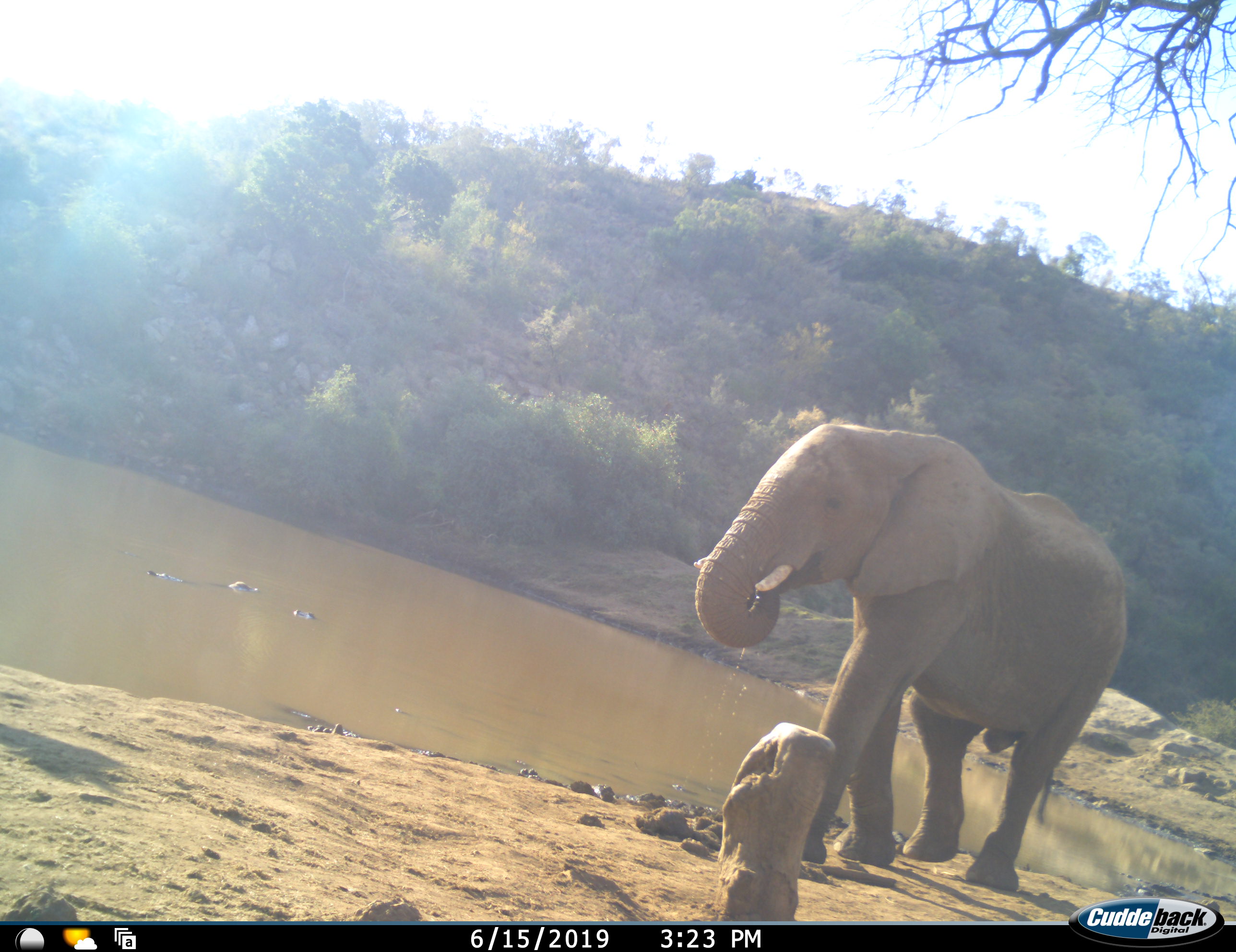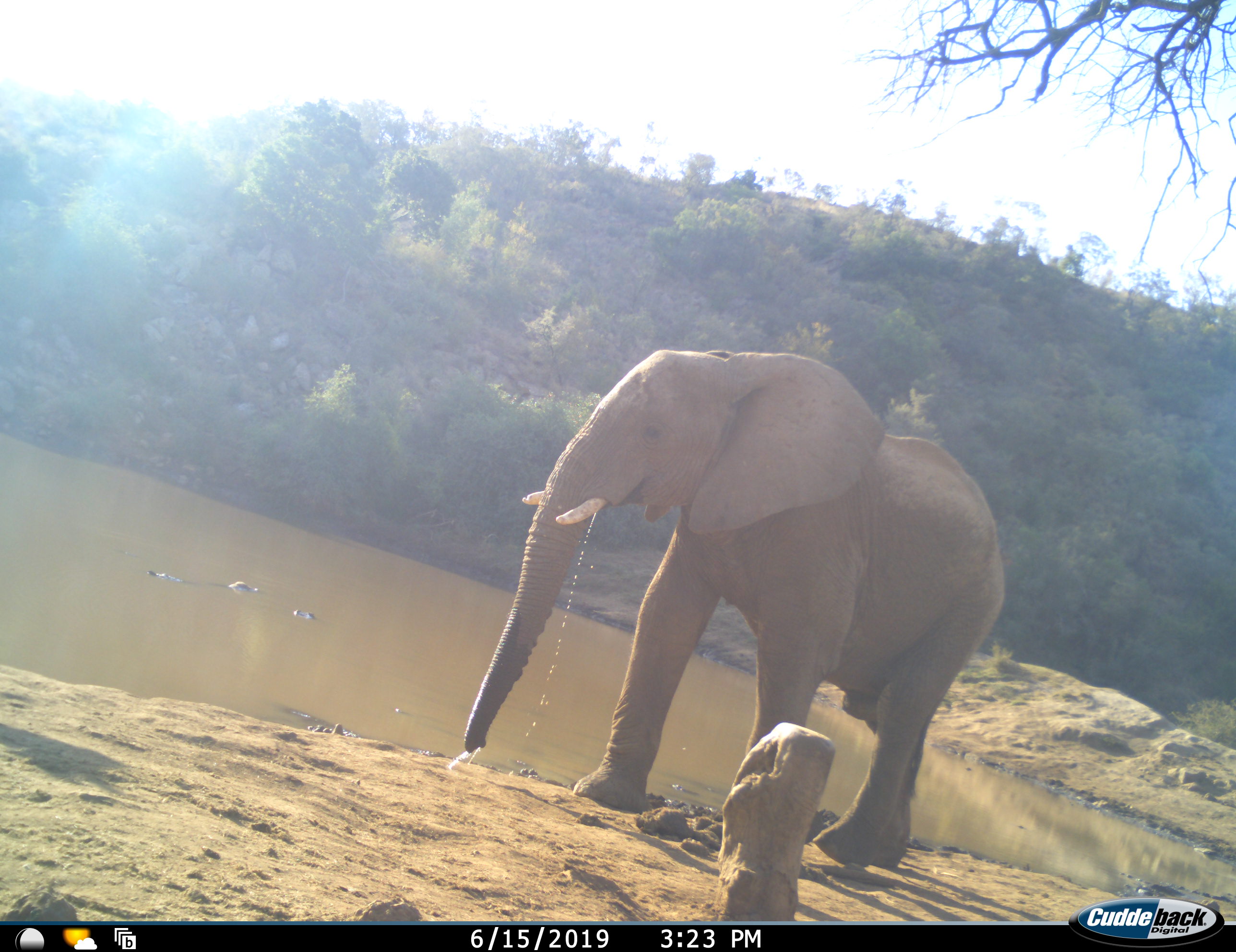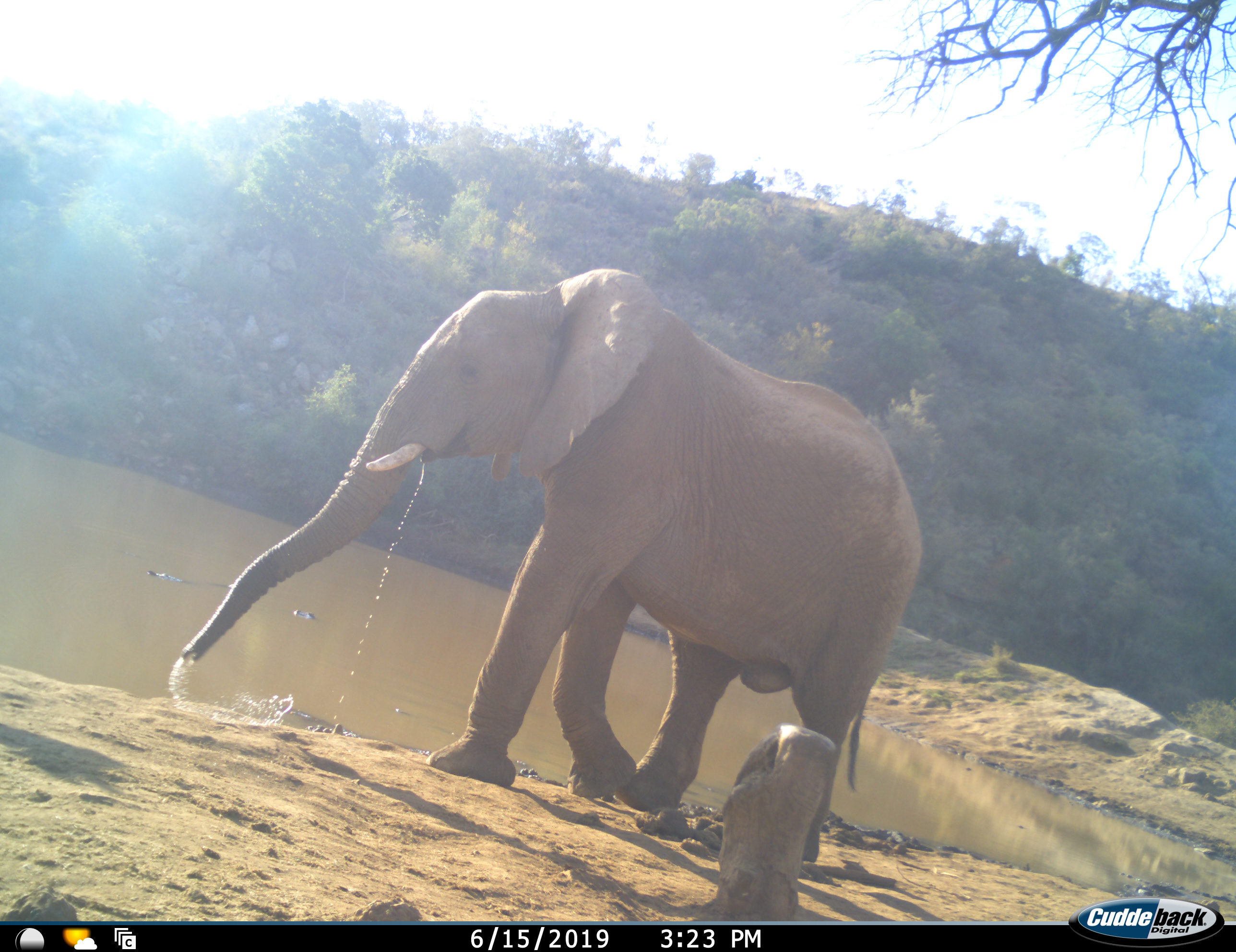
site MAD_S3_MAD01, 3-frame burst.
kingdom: Animalia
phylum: Chordata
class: Mammalia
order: Proboscidea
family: Elephantidae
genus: Loxodonta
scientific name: Loxodonta africana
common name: african bush elephant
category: elephant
Elephant (african bush elephant) (Loxodonta africana), count 1. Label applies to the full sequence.